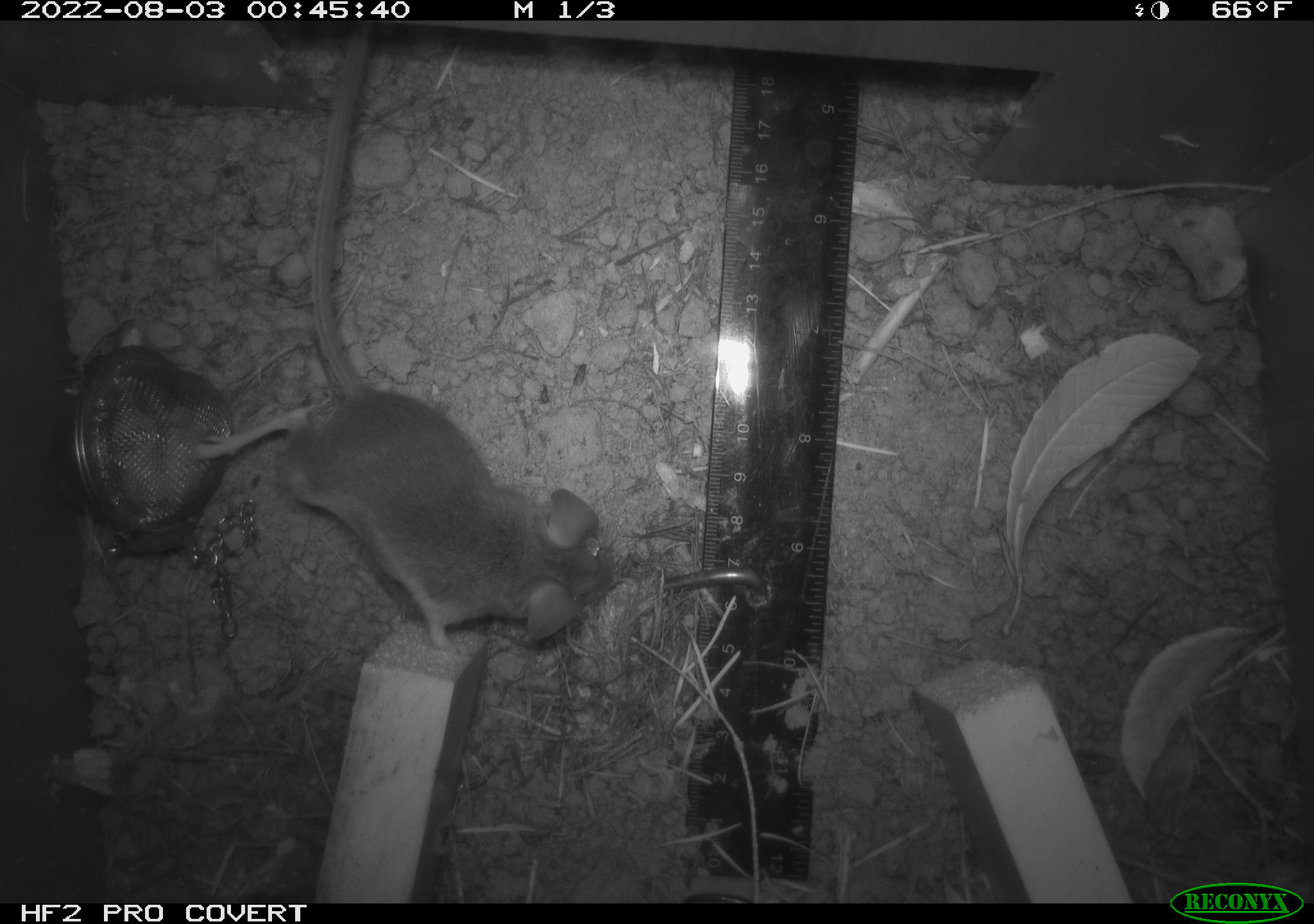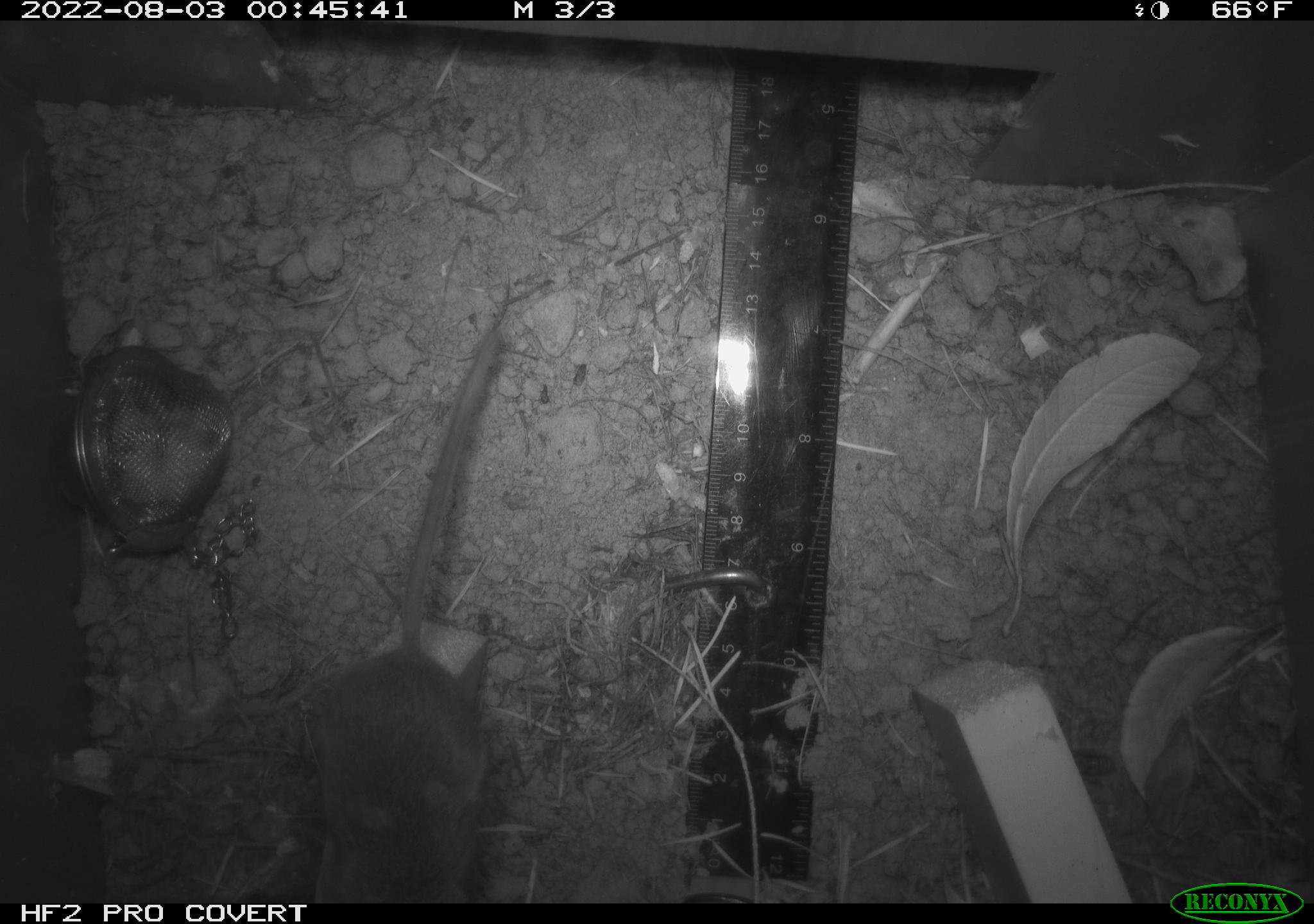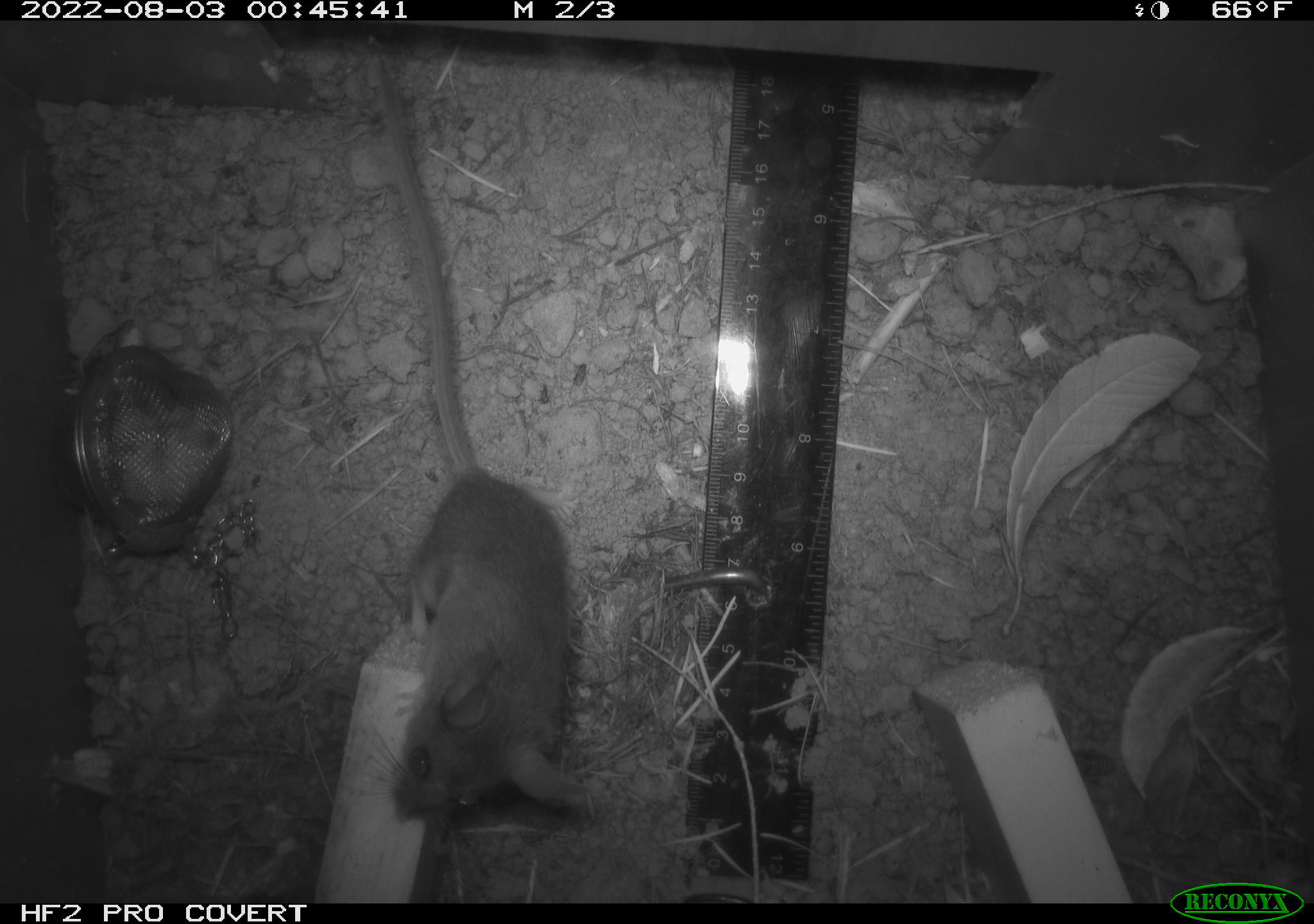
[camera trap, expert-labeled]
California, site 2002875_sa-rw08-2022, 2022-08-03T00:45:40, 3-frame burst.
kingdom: Animalia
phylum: Chordata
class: Mammalia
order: Rodentia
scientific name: Rodentia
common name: mouse species